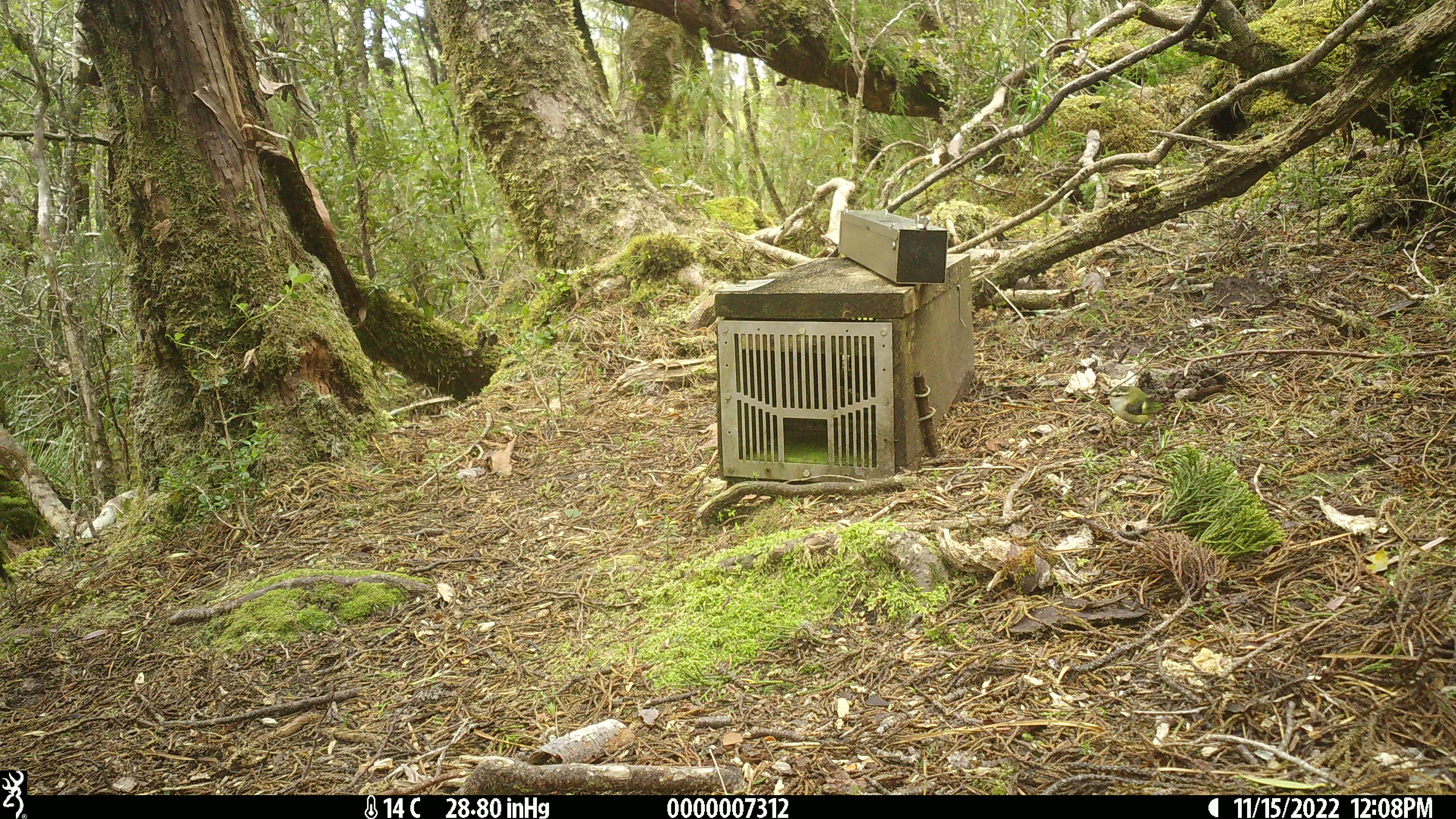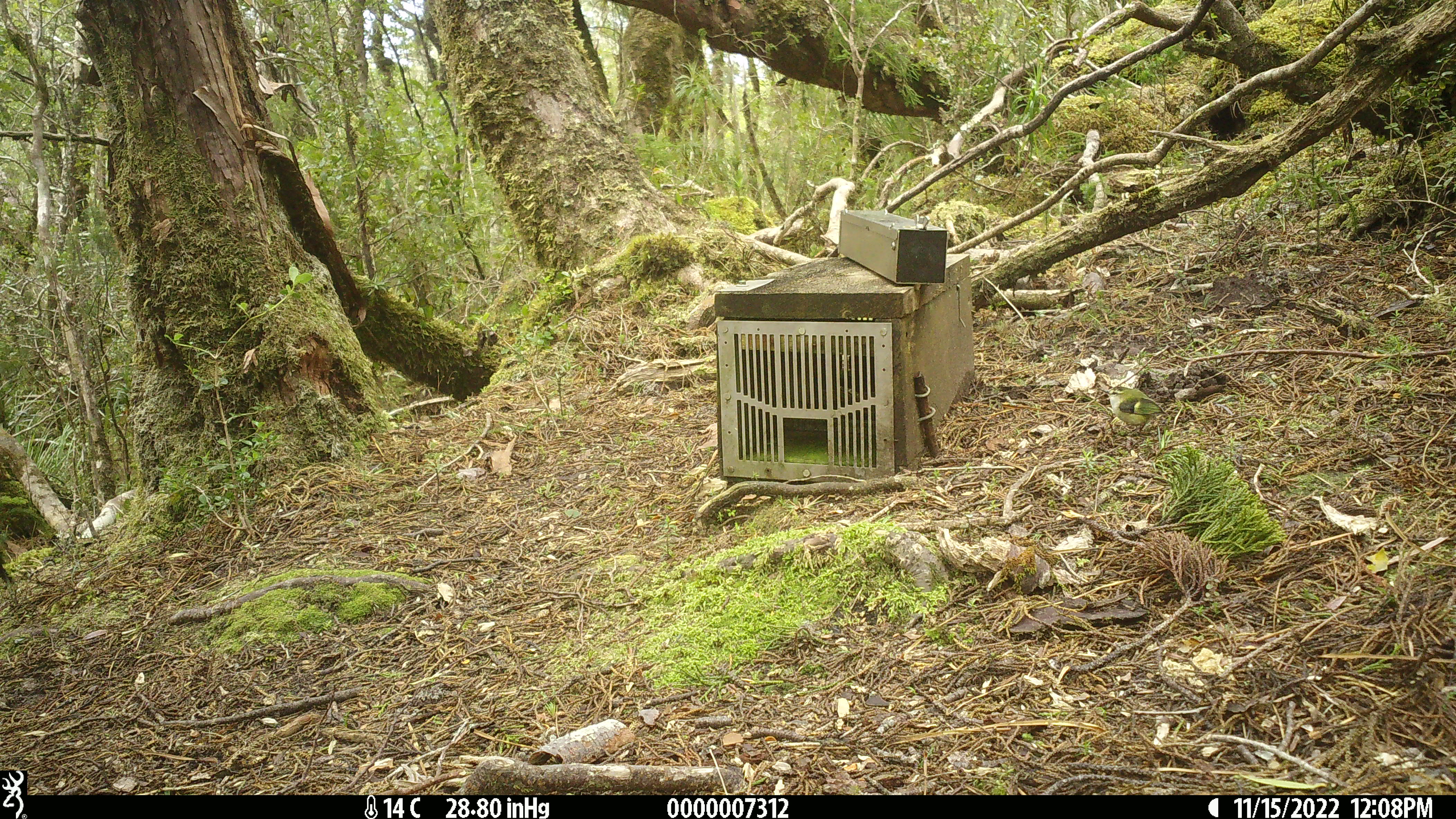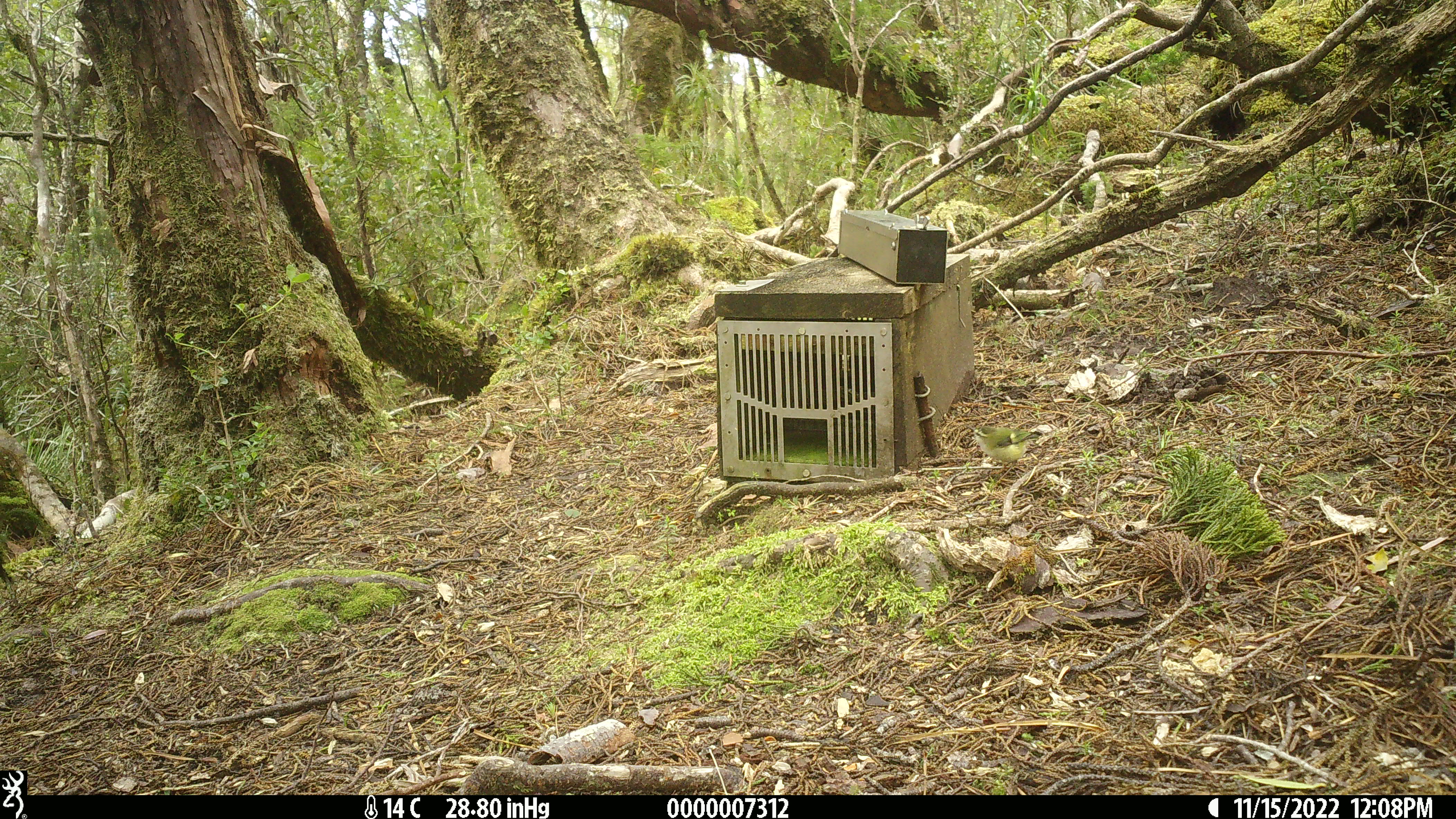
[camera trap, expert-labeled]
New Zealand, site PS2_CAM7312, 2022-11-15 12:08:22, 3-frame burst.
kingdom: Animalia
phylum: Chordata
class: Aves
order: Passeriformes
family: Acanthisittidae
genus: Acanthisitta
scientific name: Acanthisitta chloris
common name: rifleman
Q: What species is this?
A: Rifleman (Acanthisitta chloris).